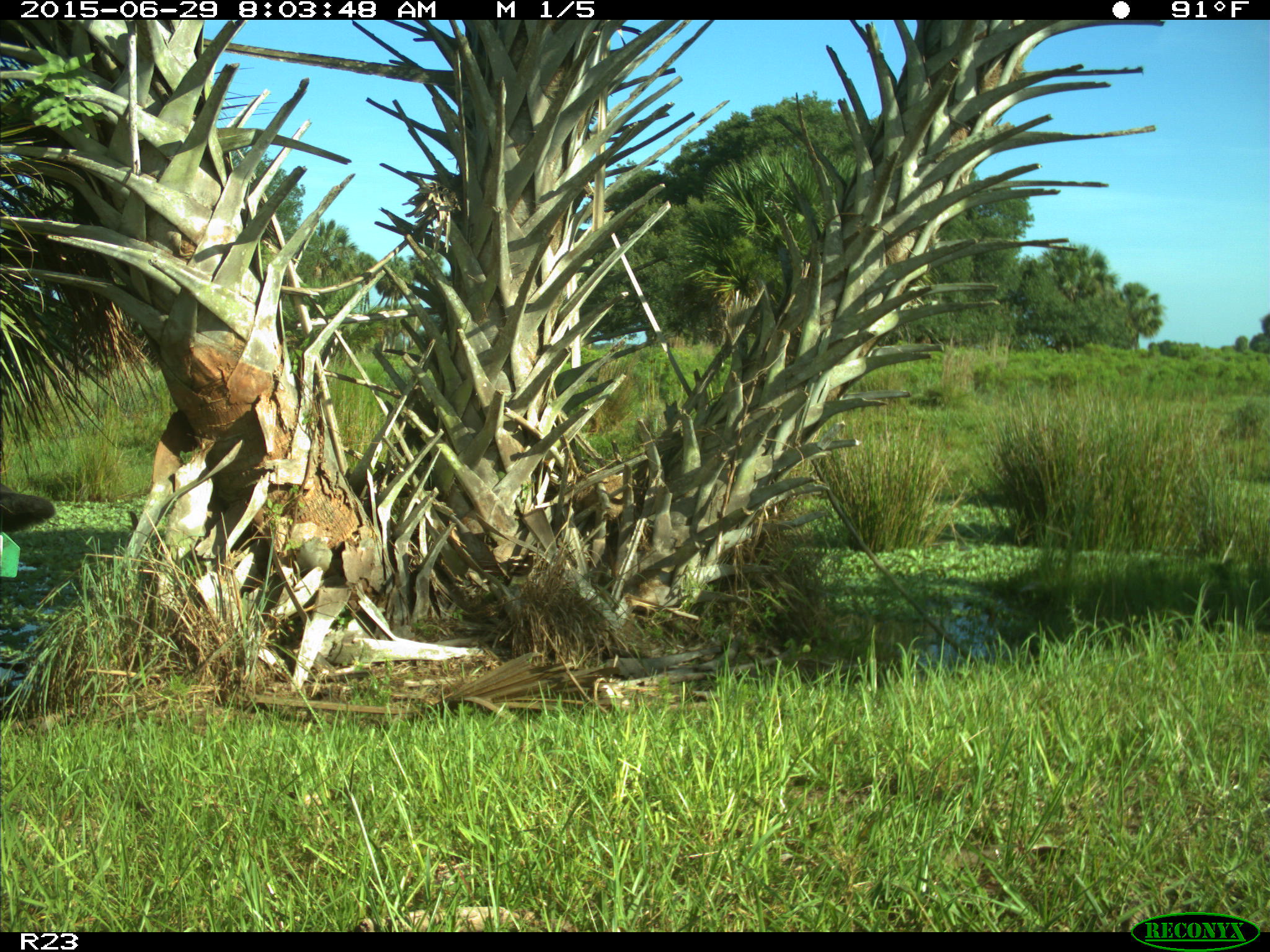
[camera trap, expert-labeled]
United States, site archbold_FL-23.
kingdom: Animalia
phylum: Chordata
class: Mammalia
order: Artiodactyla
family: Bovidae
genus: Bos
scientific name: Bos taurus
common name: domestic cow